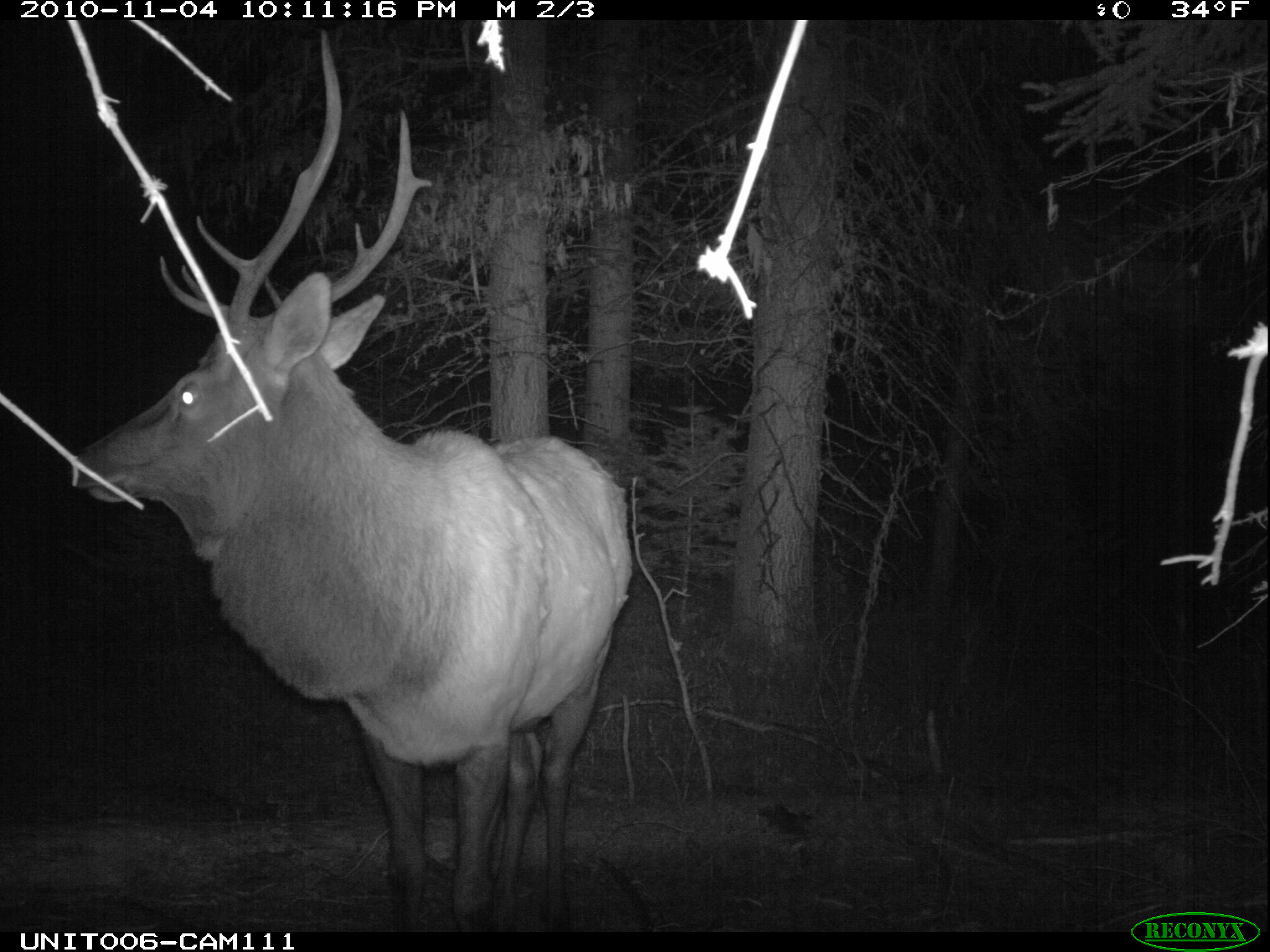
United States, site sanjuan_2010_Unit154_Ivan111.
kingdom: Animalia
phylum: Chordata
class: Mammalia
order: Artiodactyla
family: Cervidae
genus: Cervus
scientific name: Cervus elaphus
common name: red deer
Cervus elaphus (red deer).